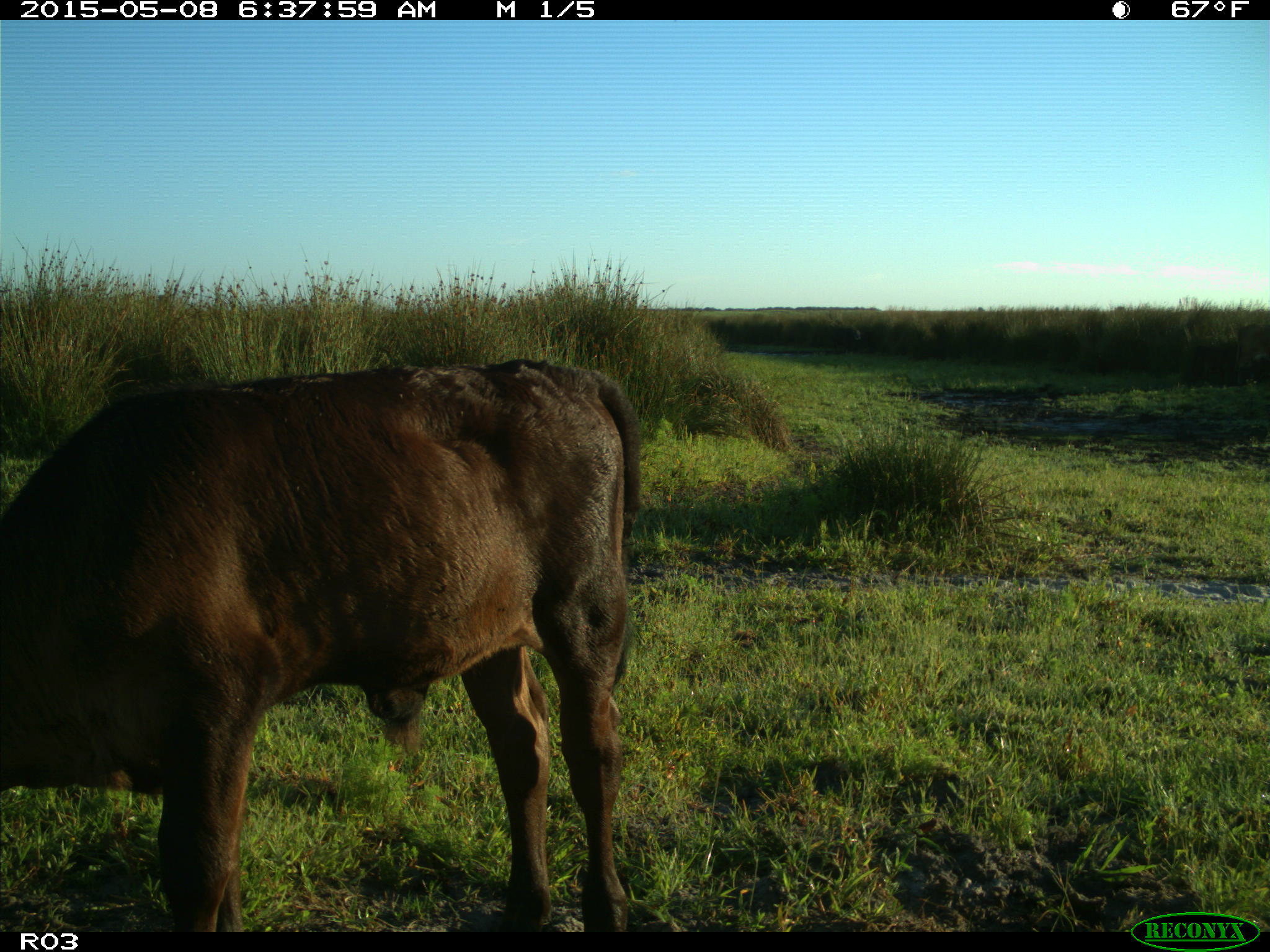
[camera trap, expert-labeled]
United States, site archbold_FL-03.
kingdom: Animalia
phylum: Chordata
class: Mammalia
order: Artiodactyla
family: Bovidae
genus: Bos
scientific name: Bos taurus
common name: domestic cow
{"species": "Bos taurus (domestic cow)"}